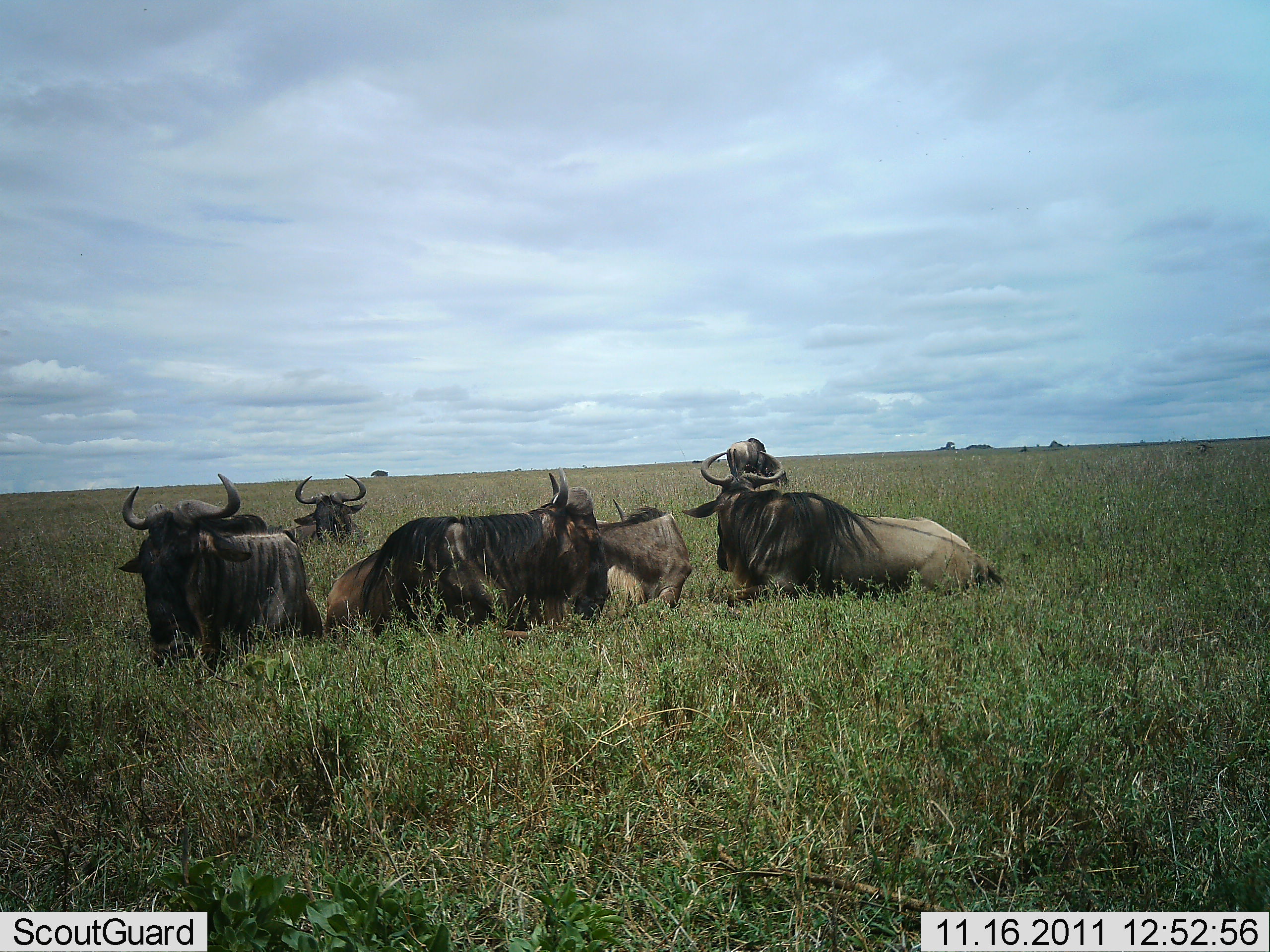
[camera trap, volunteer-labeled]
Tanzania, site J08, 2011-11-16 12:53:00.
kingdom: Animalia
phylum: Chordata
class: Mammalia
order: Artiodactyla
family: Bovidae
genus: Connochaetes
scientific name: Connochaetes taurinus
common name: blue wildebeest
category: wildebeest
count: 6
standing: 9%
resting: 100%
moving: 0%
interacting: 9%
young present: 0%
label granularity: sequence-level